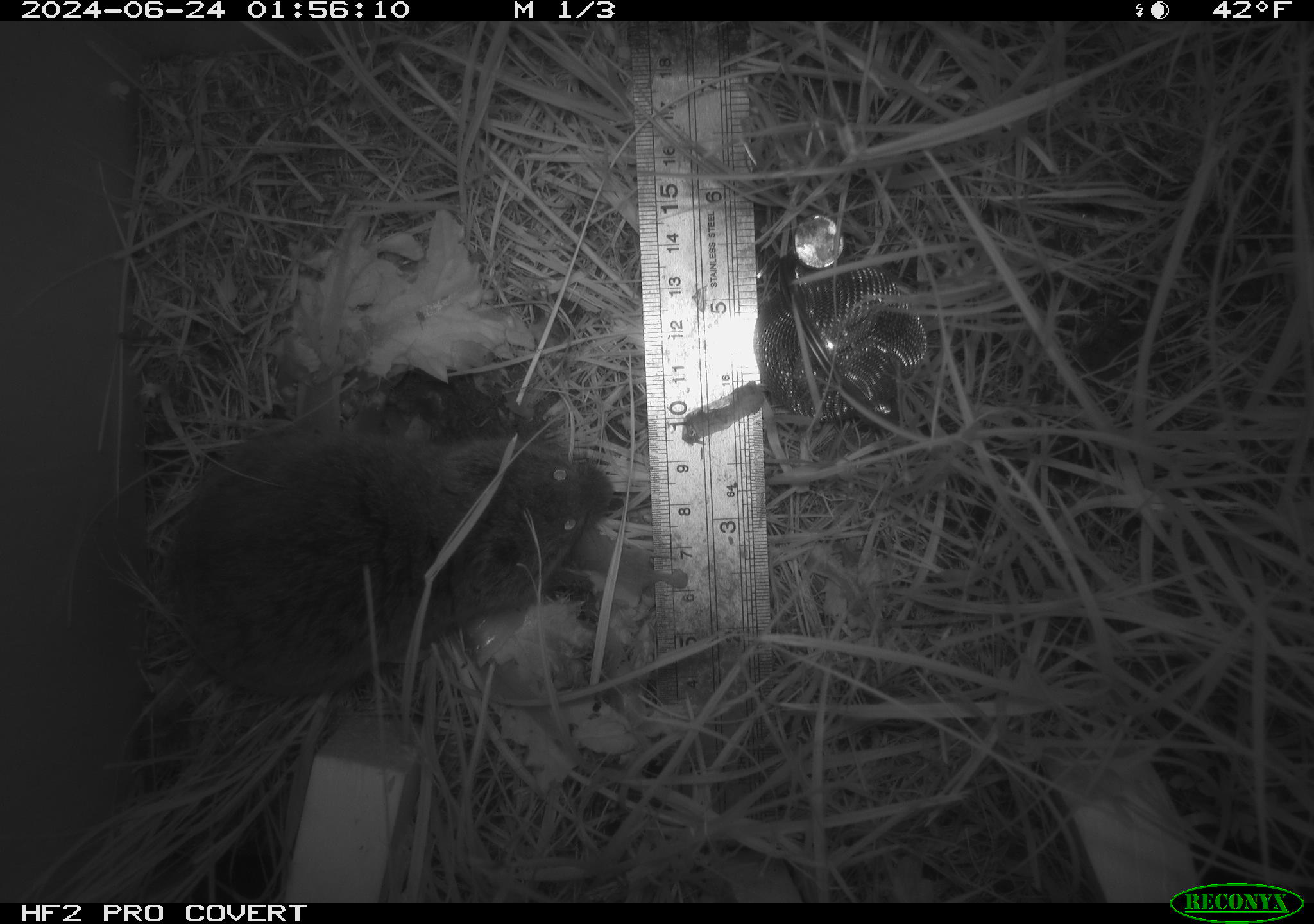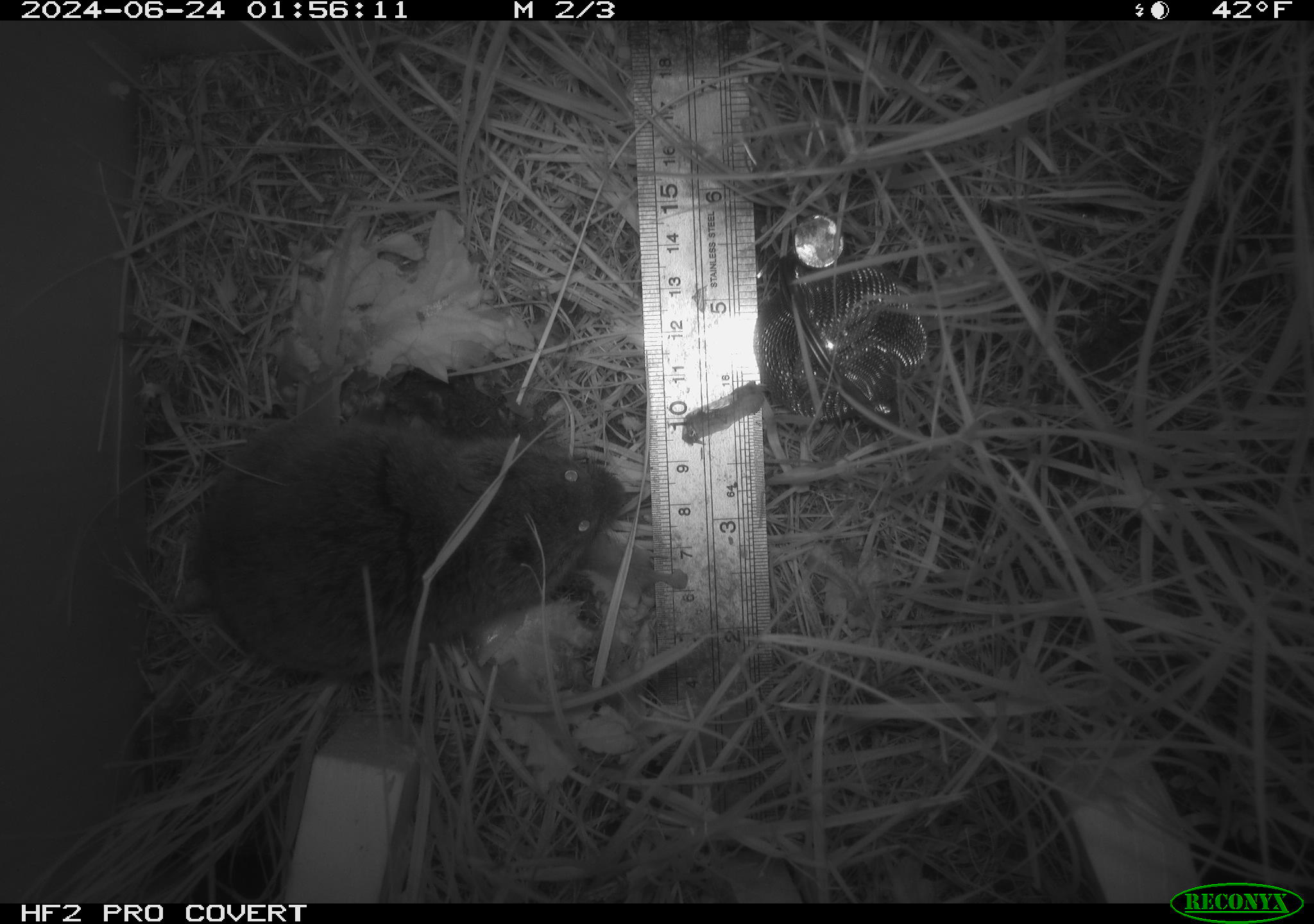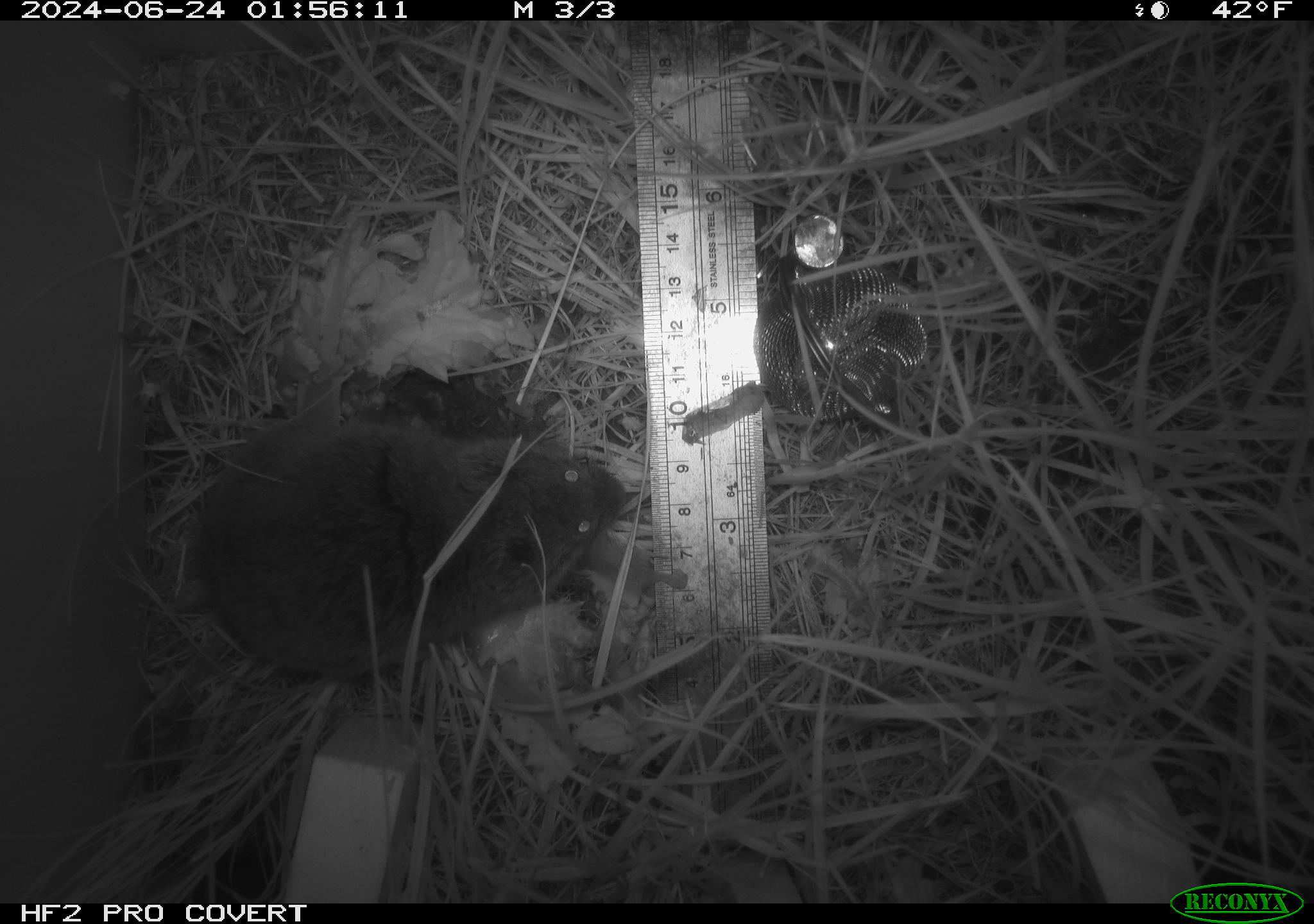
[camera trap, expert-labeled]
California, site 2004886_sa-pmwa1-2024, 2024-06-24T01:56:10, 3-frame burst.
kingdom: Animalia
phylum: Chordata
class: Mammalia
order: Rodentia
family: Cricetidae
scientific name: Arvicolinae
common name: voles, lemmings, and muskrats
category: arvicolinae subfamily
Arvicolinae subfamily (voles, lemmings, and muskrats) (Arvicolinae).